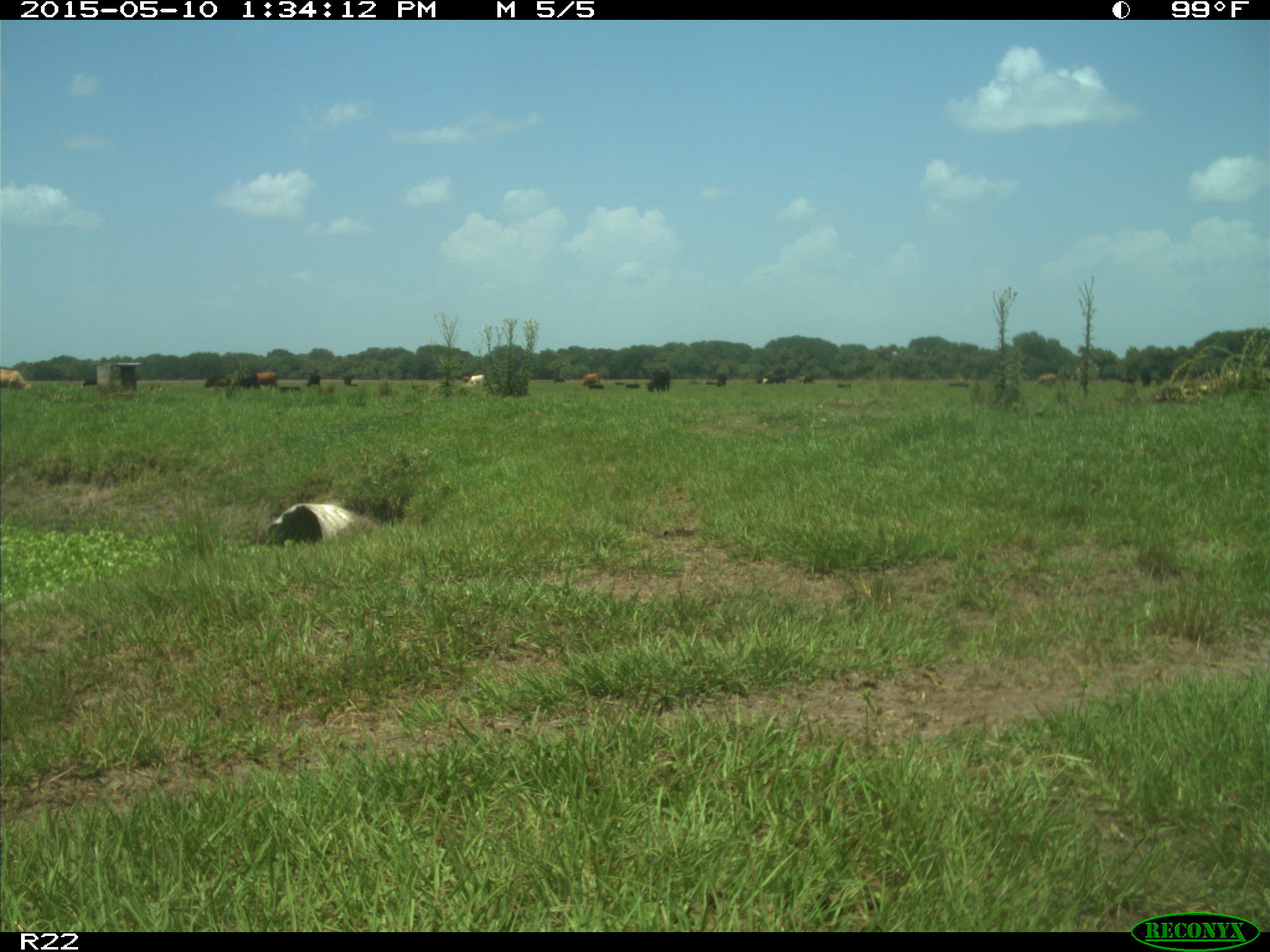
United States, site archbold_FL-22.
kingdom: Animalia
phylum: Chordata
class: Mammalia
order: Artiodactyla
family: Bovidae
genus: Bos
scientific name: Bos taurus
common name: domestic cow